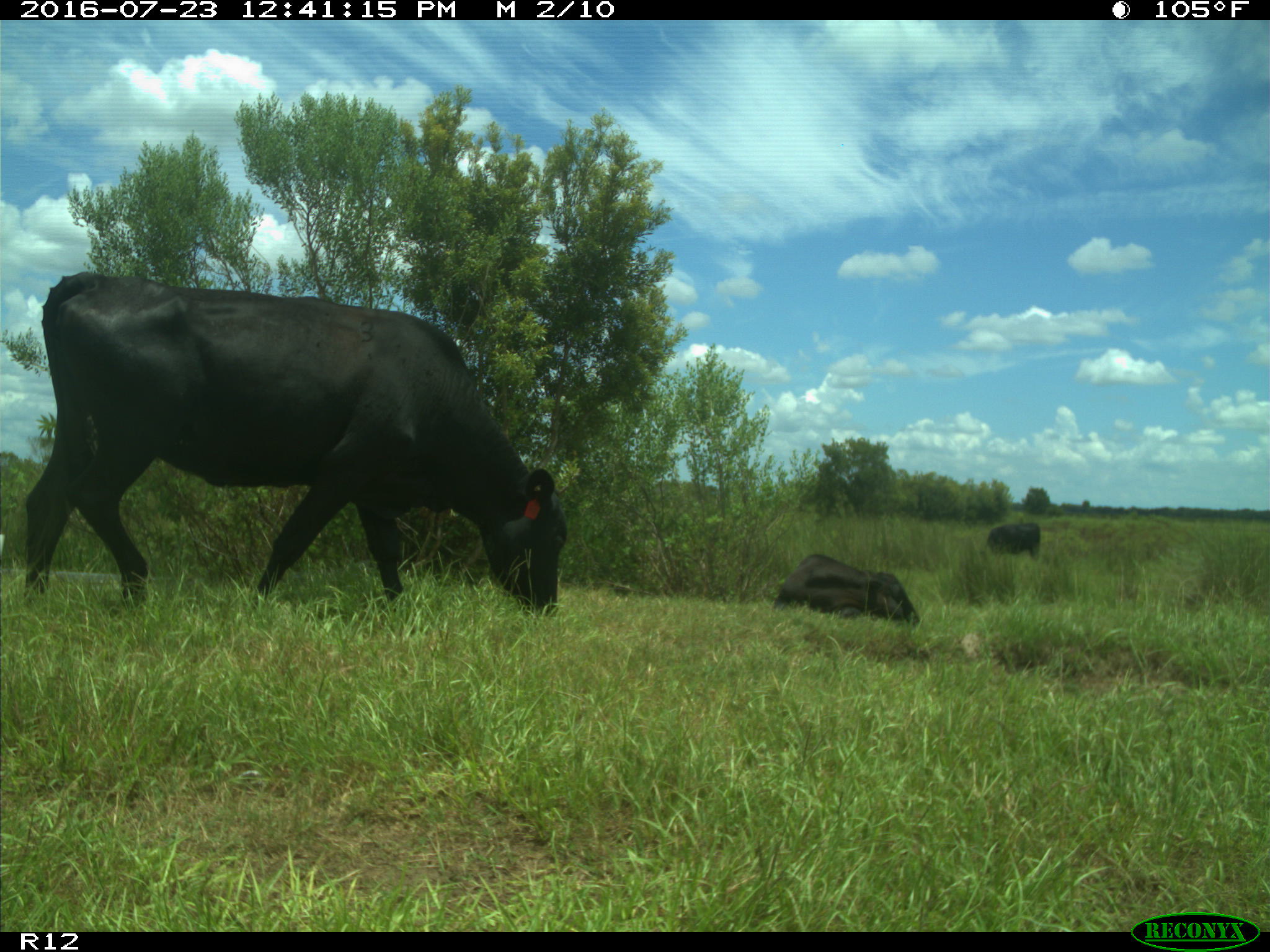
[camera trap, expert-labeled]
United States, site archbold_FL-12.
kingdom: Animalia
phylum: Chordata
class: Mammalia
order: Artiodactyla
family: Bovidae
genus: Bos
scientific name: Bos taurus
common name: domestic cow